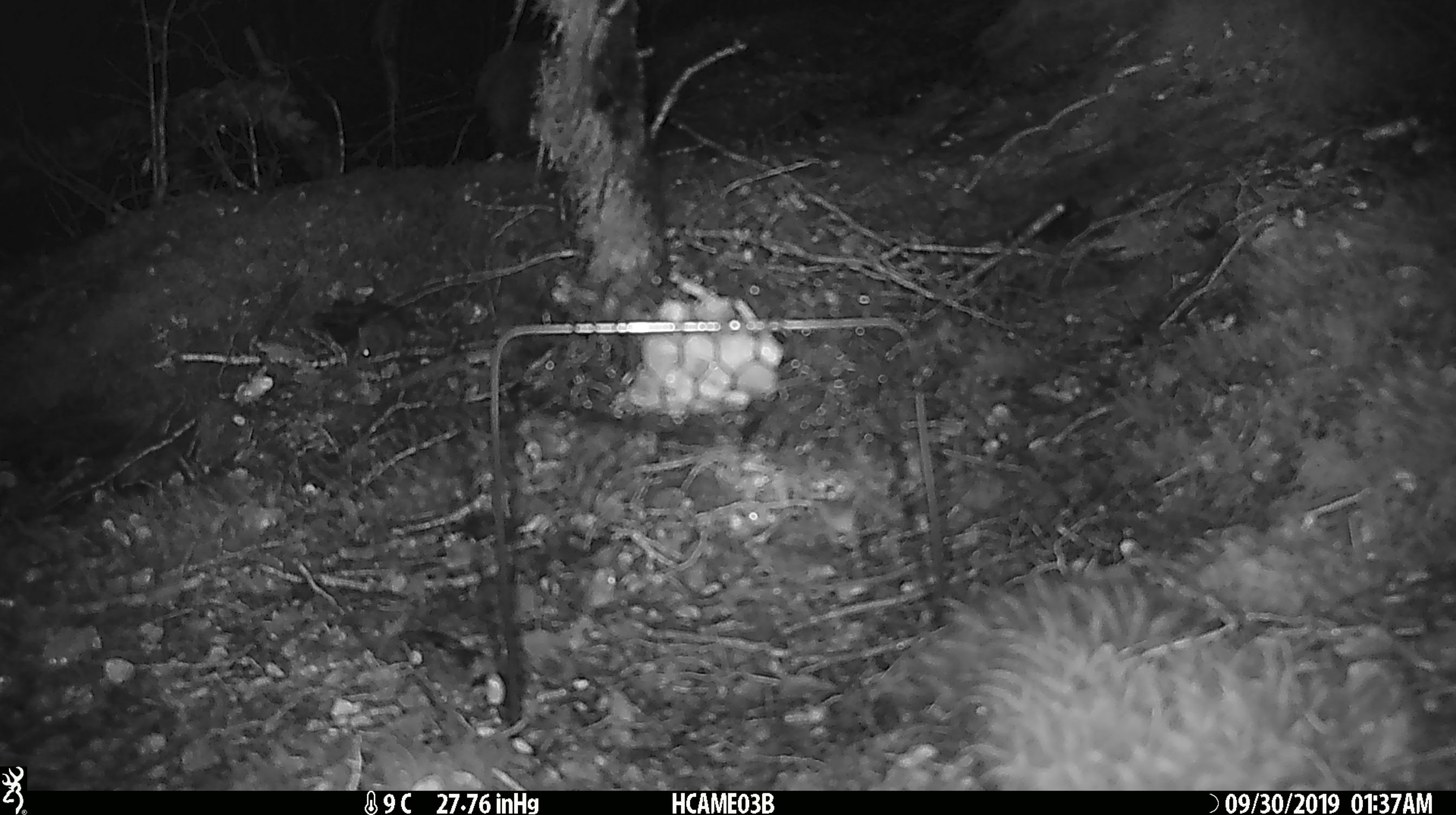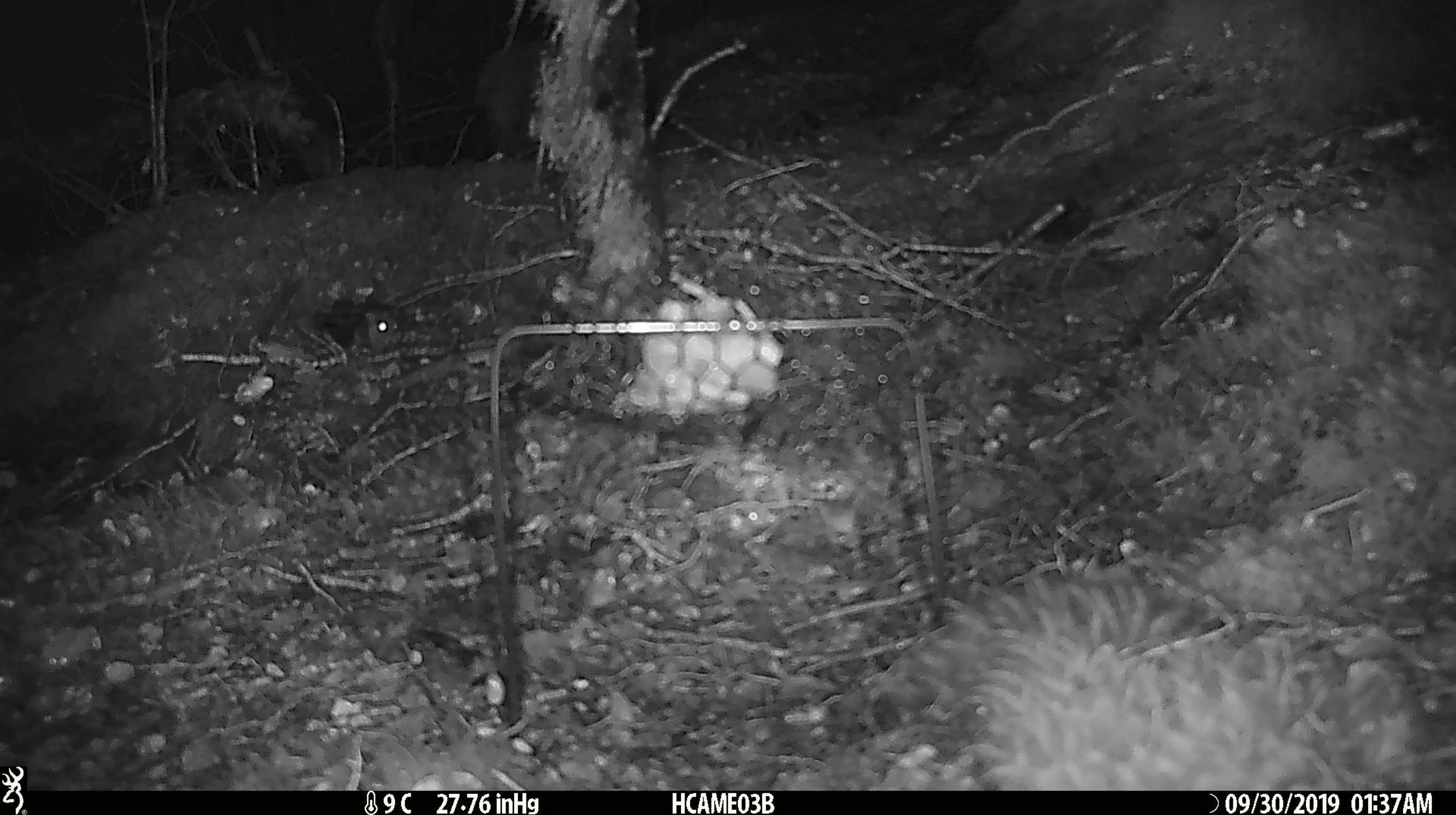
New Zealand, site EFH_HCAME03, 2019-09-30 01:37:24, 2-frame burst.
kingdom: Animalia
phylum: Chordata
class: Mammalia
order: Rodentia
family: Muridae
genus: Mus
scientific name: Mus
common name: mouse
Mouse (Mus).